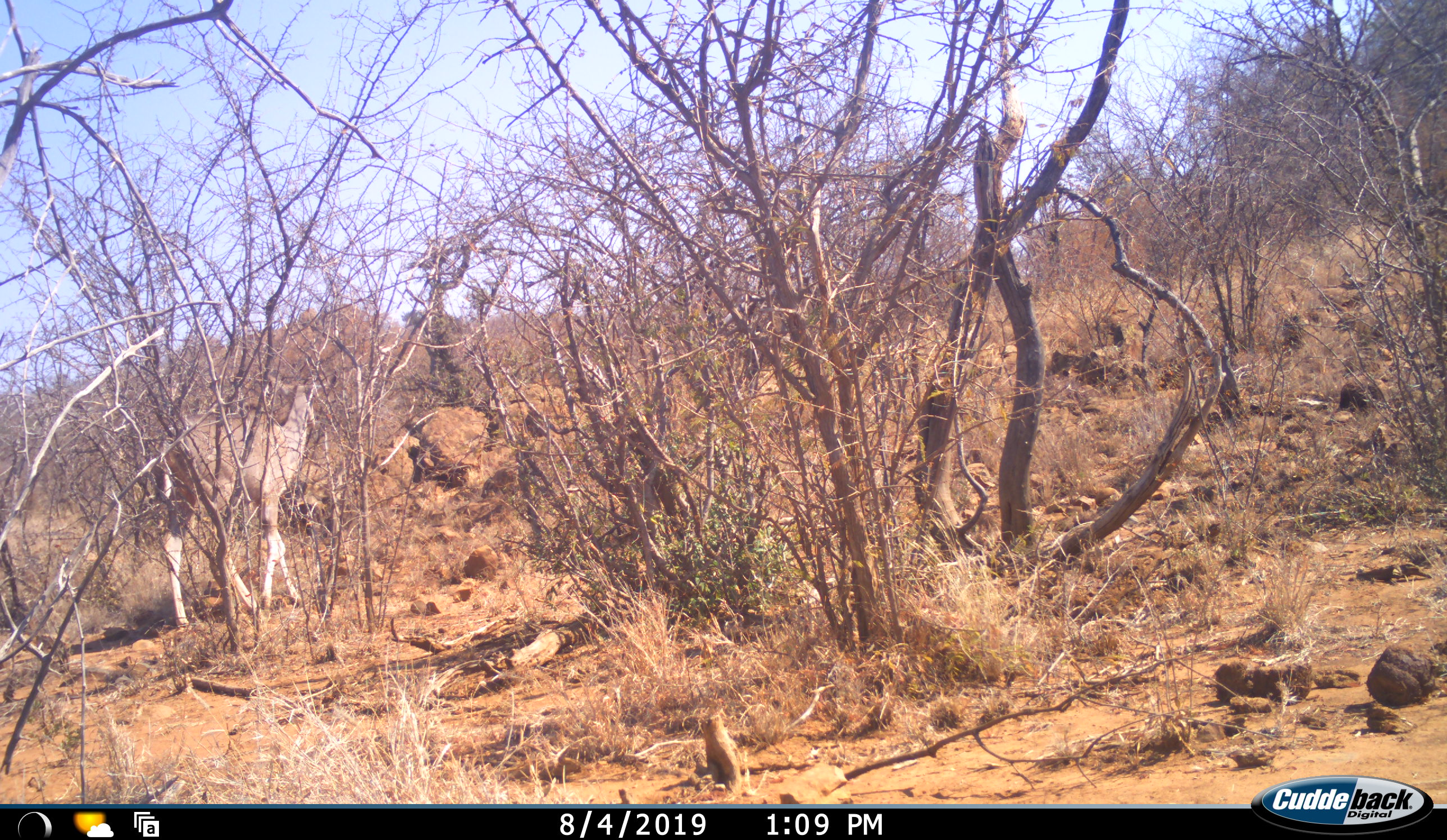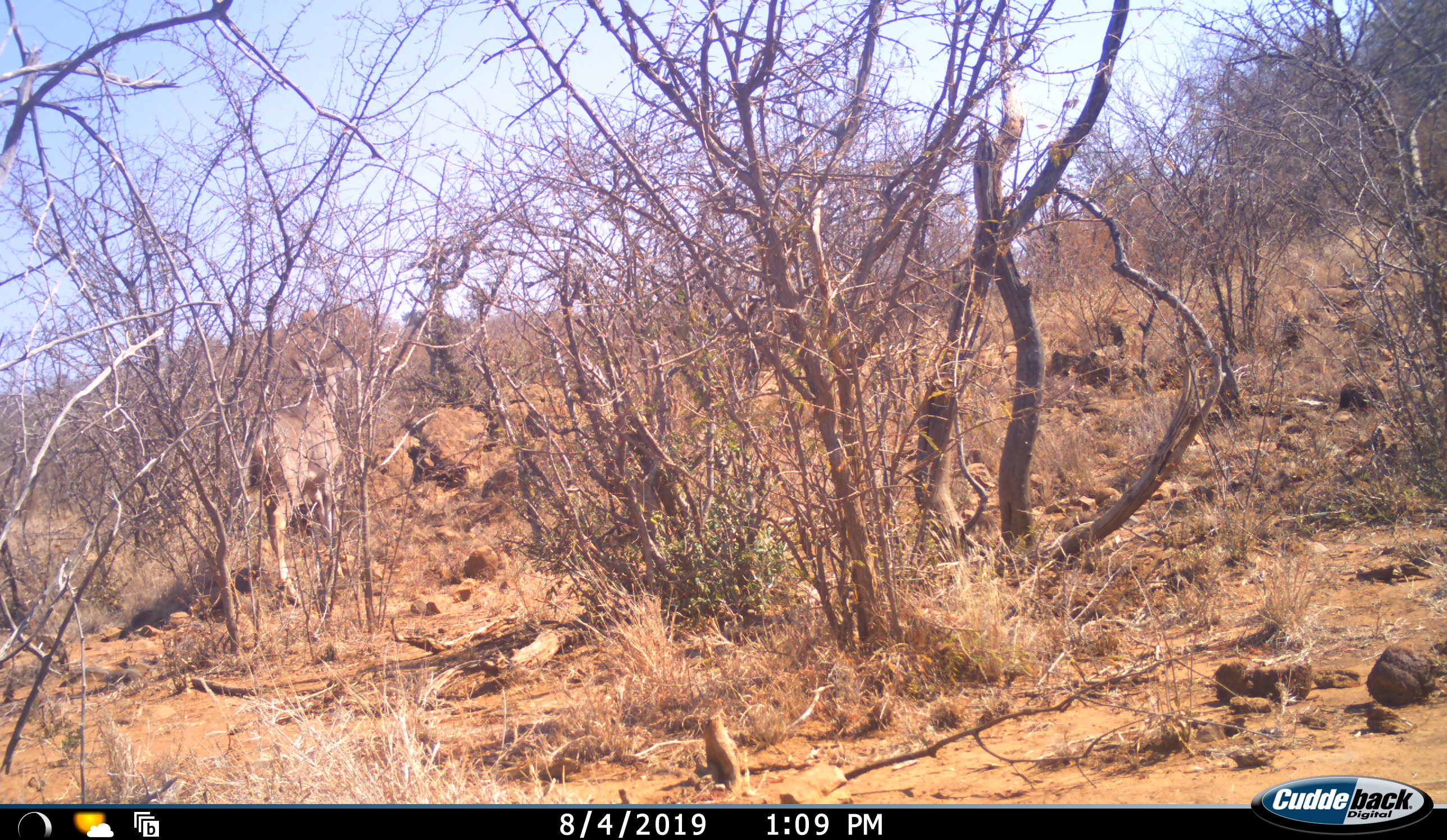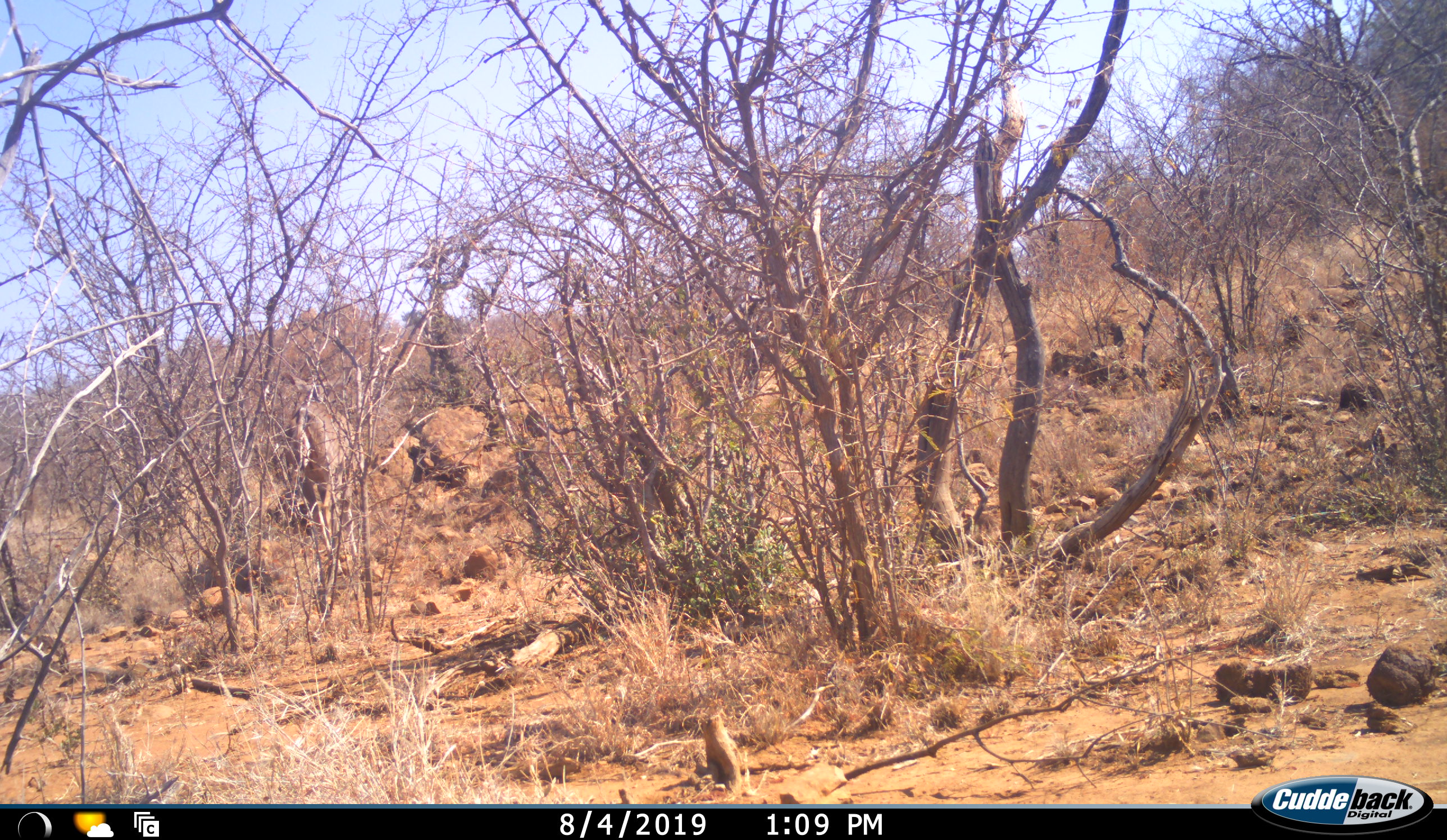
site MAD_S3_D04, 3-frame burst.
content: unidentified animal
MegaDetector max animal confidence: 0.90